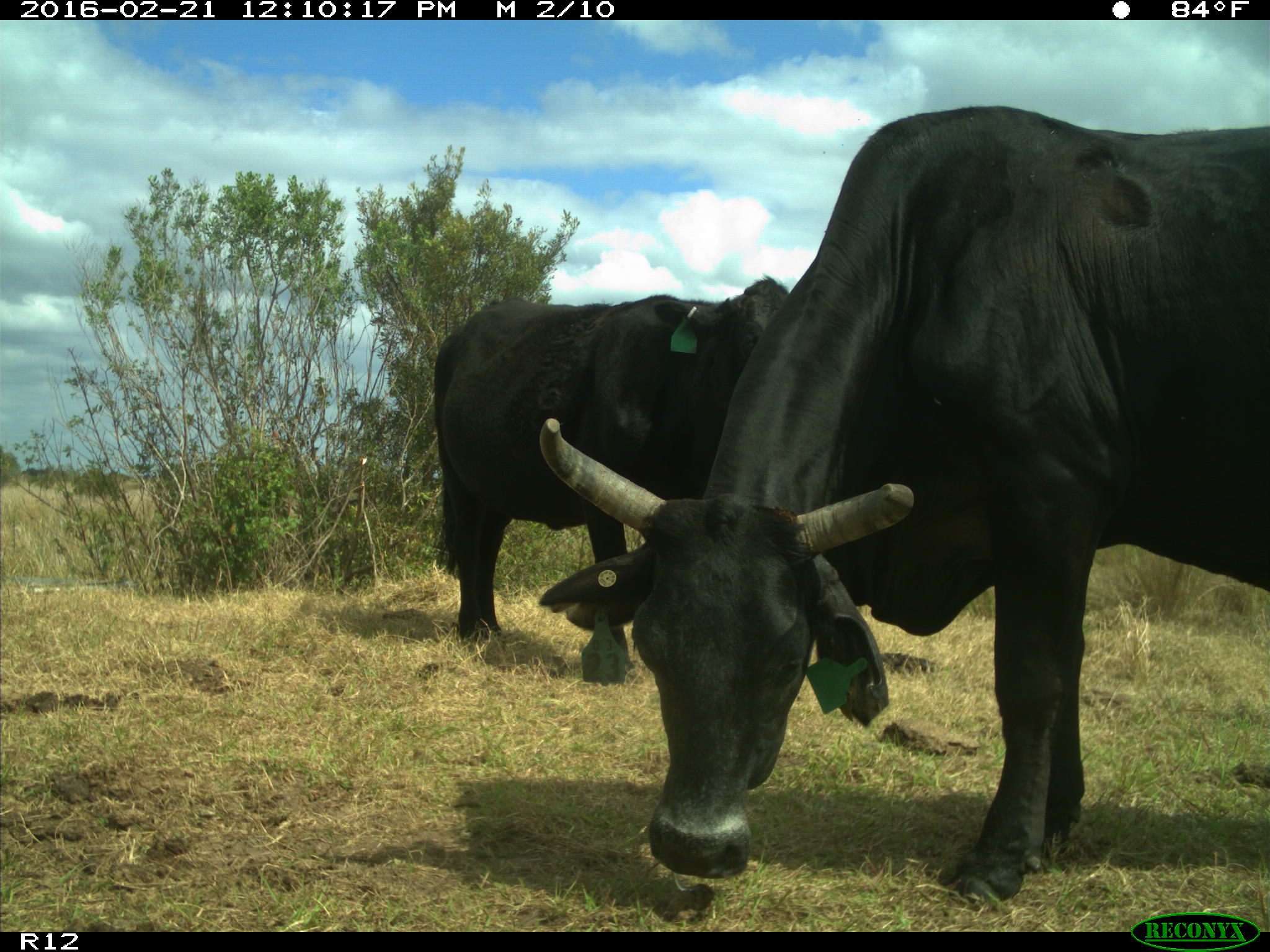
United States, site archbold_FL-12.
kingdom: Animalia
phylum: Chordata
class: Mammalia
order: Artiodactyla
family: Bovidae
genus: Bos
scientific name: Bos taurus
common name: domestic cow